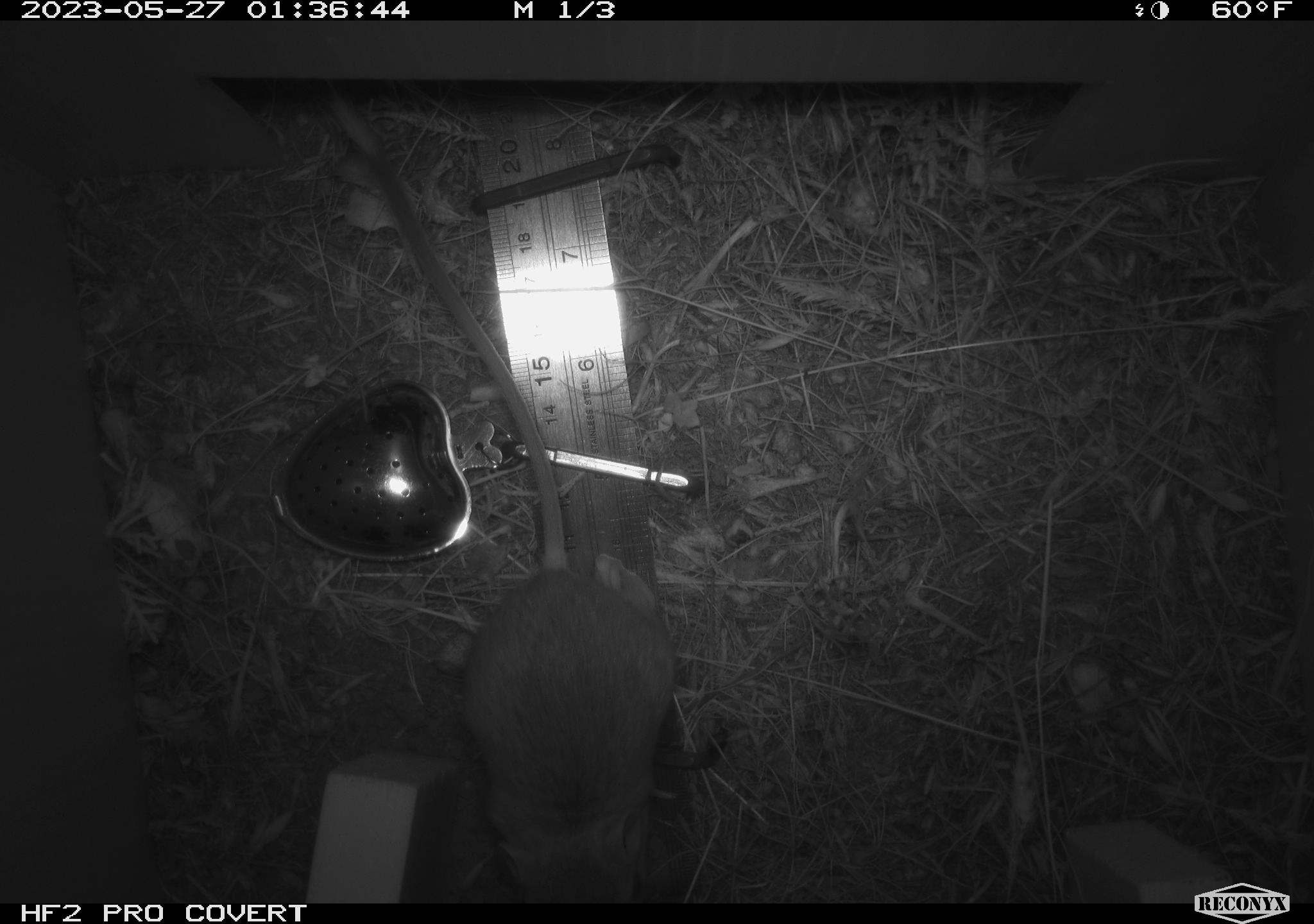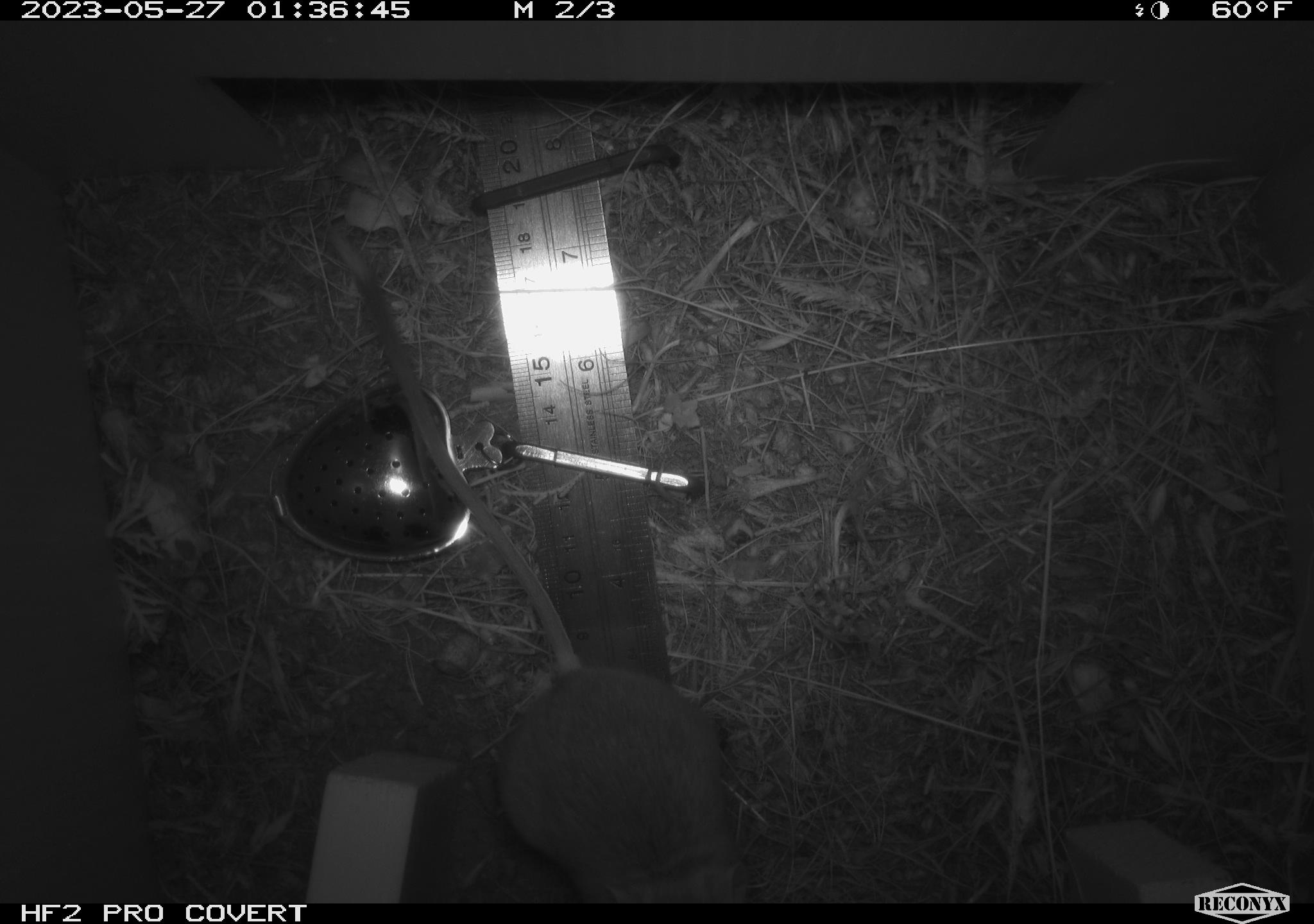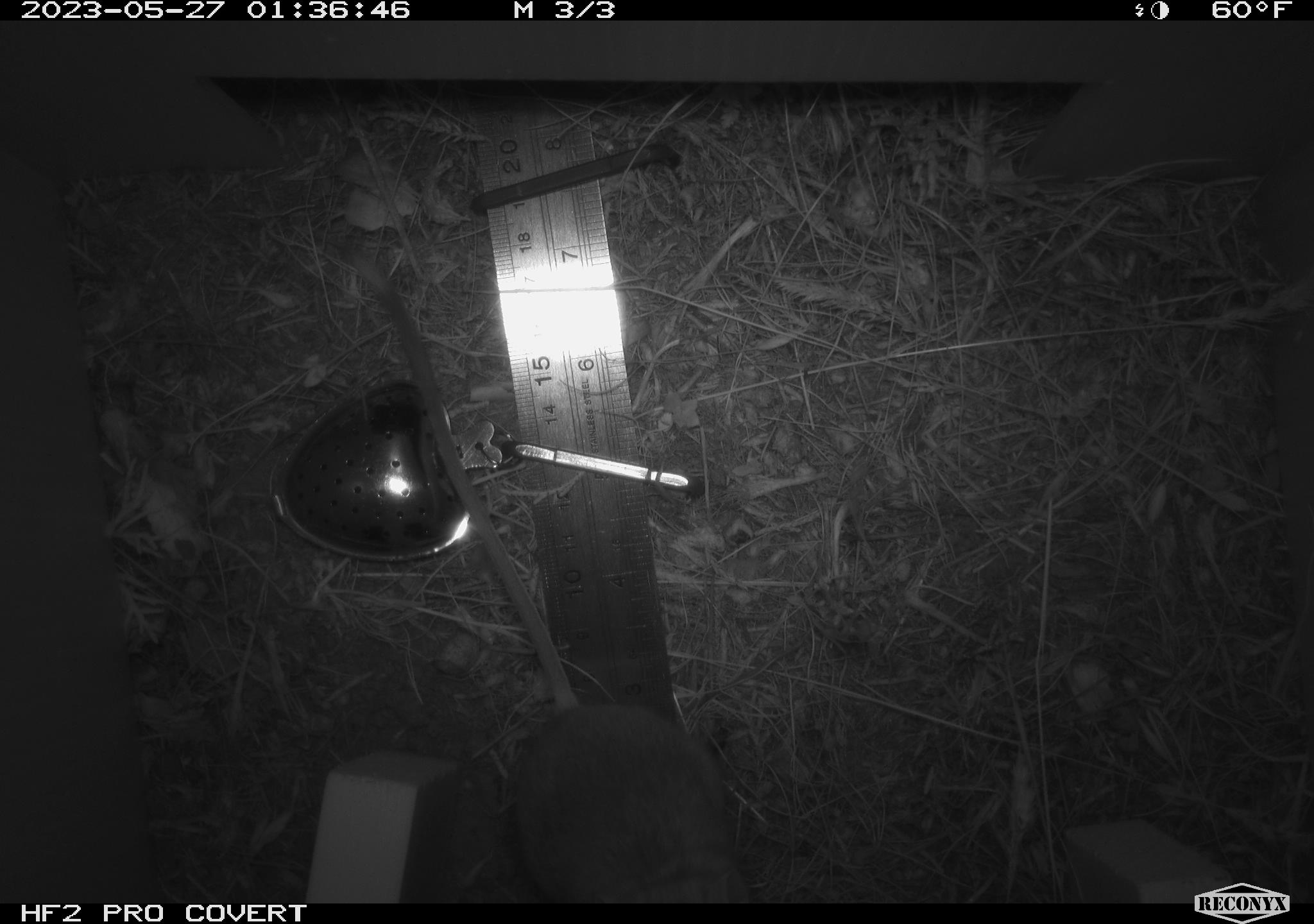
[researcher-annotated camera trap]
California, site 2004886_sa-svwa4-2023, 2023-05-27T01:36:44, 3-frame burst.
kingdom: Animalia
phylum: Chordata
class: Mammalia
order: Rodentia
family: Heteromyidae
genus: Dipodomys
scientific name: Dipodomys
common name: kangaroo rats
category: dipodomys species